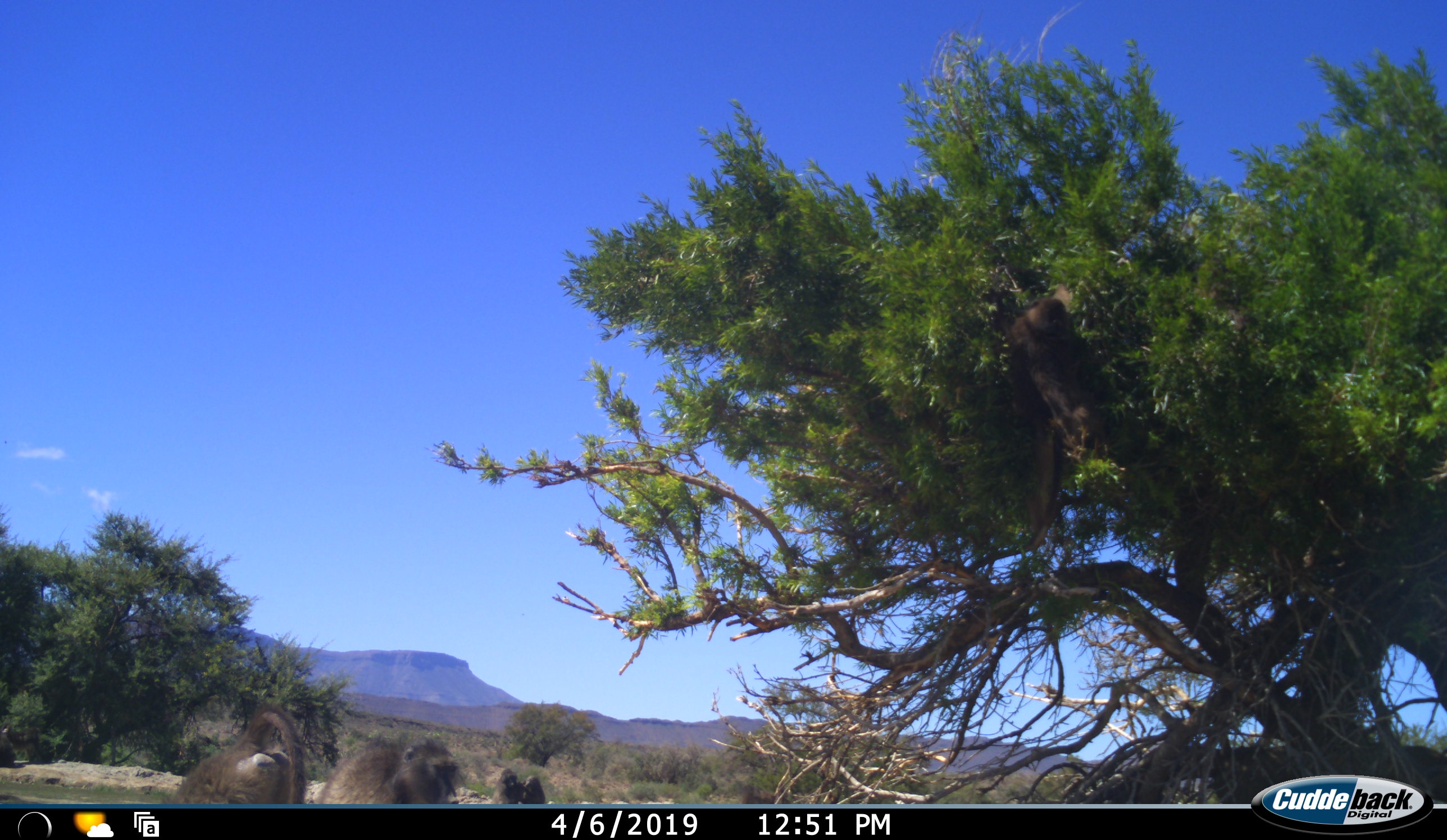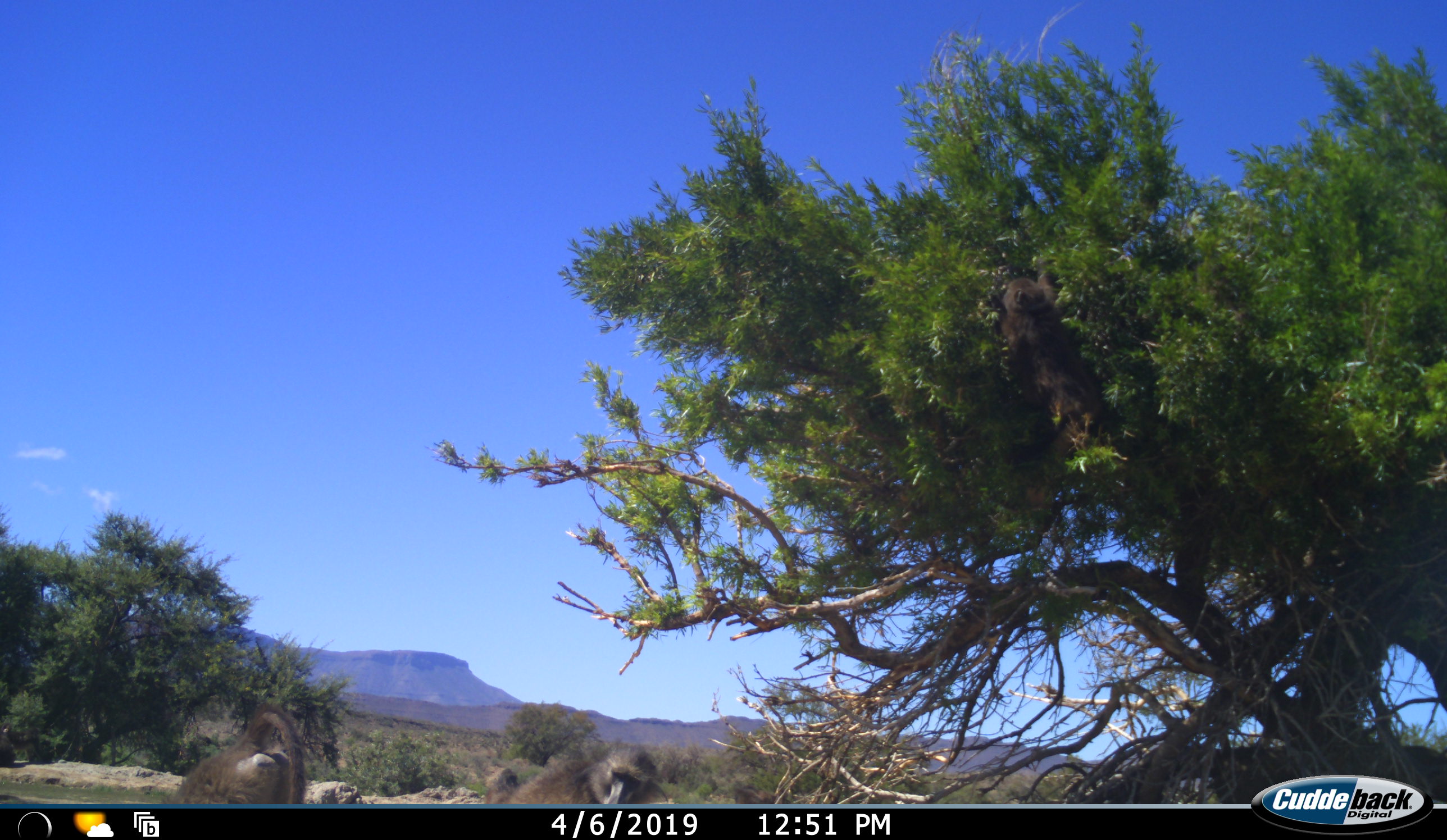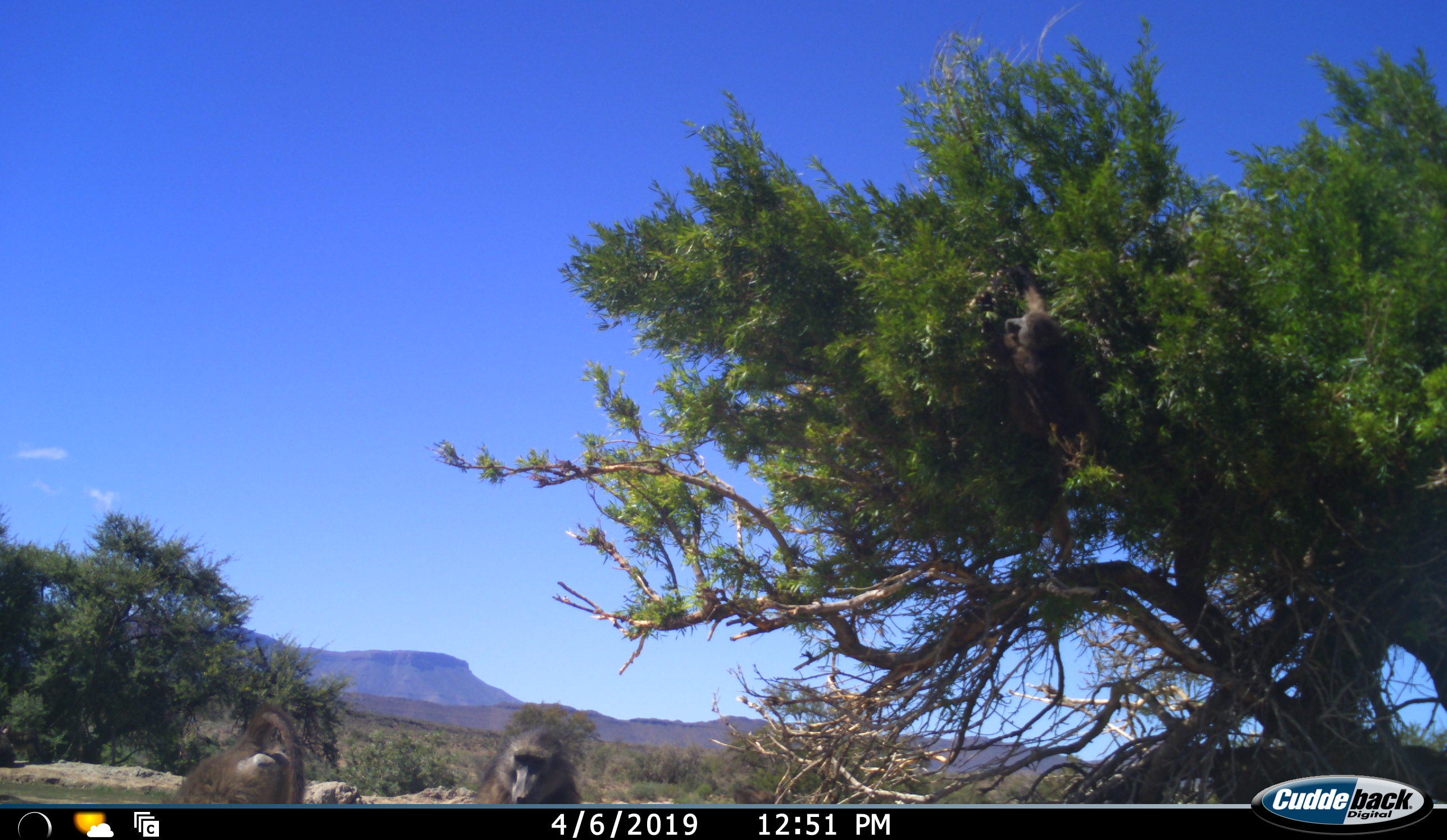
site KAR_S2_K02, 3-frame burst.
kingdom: Animalia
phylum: Chordata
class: Mammalia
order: Primates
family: Cercopithecidae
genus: Papio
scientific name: Papio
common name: baboon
Baboon (Papio), count 4. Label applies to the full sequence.